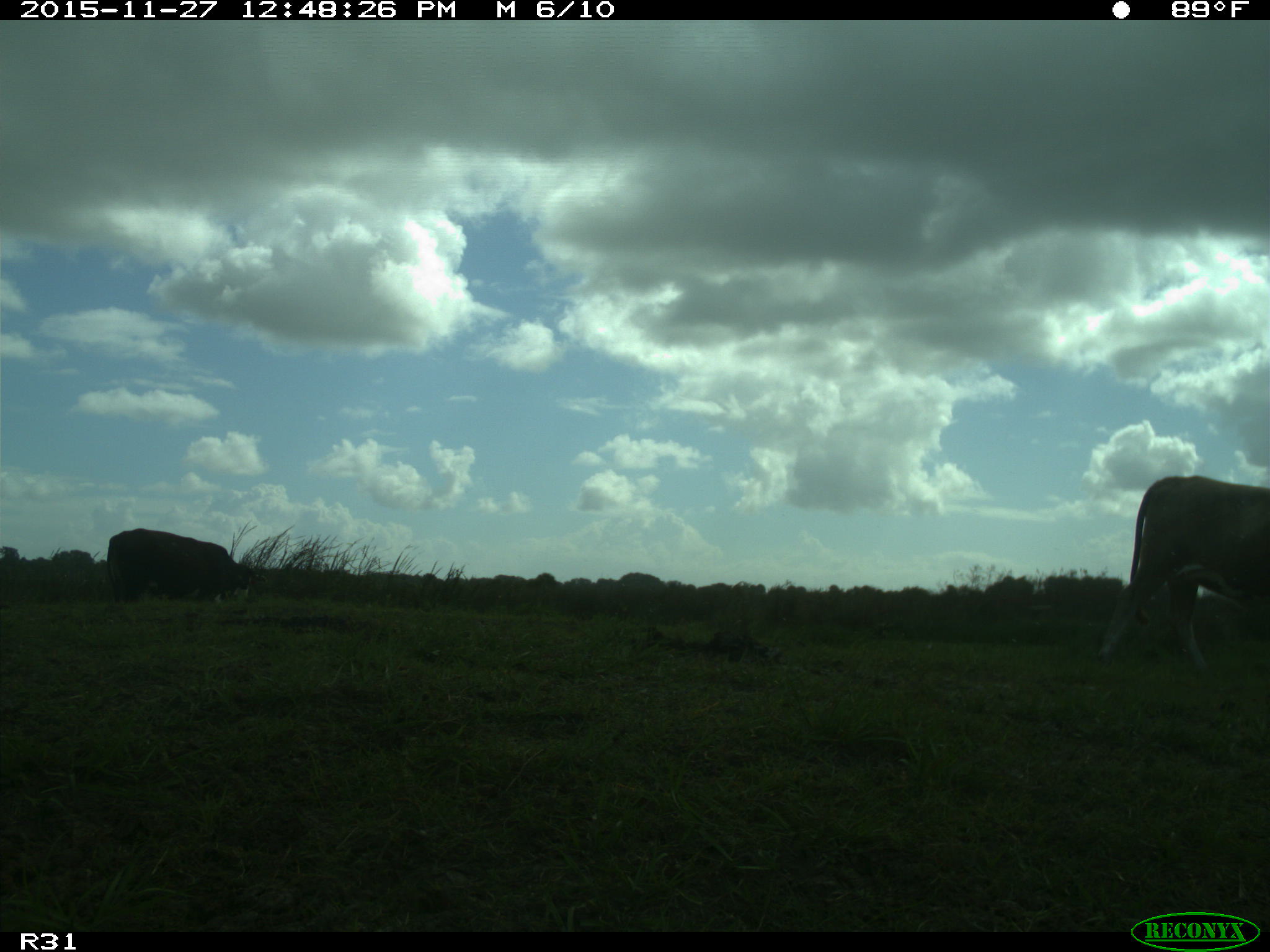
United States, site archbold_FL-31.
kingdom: Animalia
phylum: Chordata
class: Mammalia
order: Artiodactyla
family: Bovidae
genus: Bos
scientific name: Bos taurus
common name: domestic cow